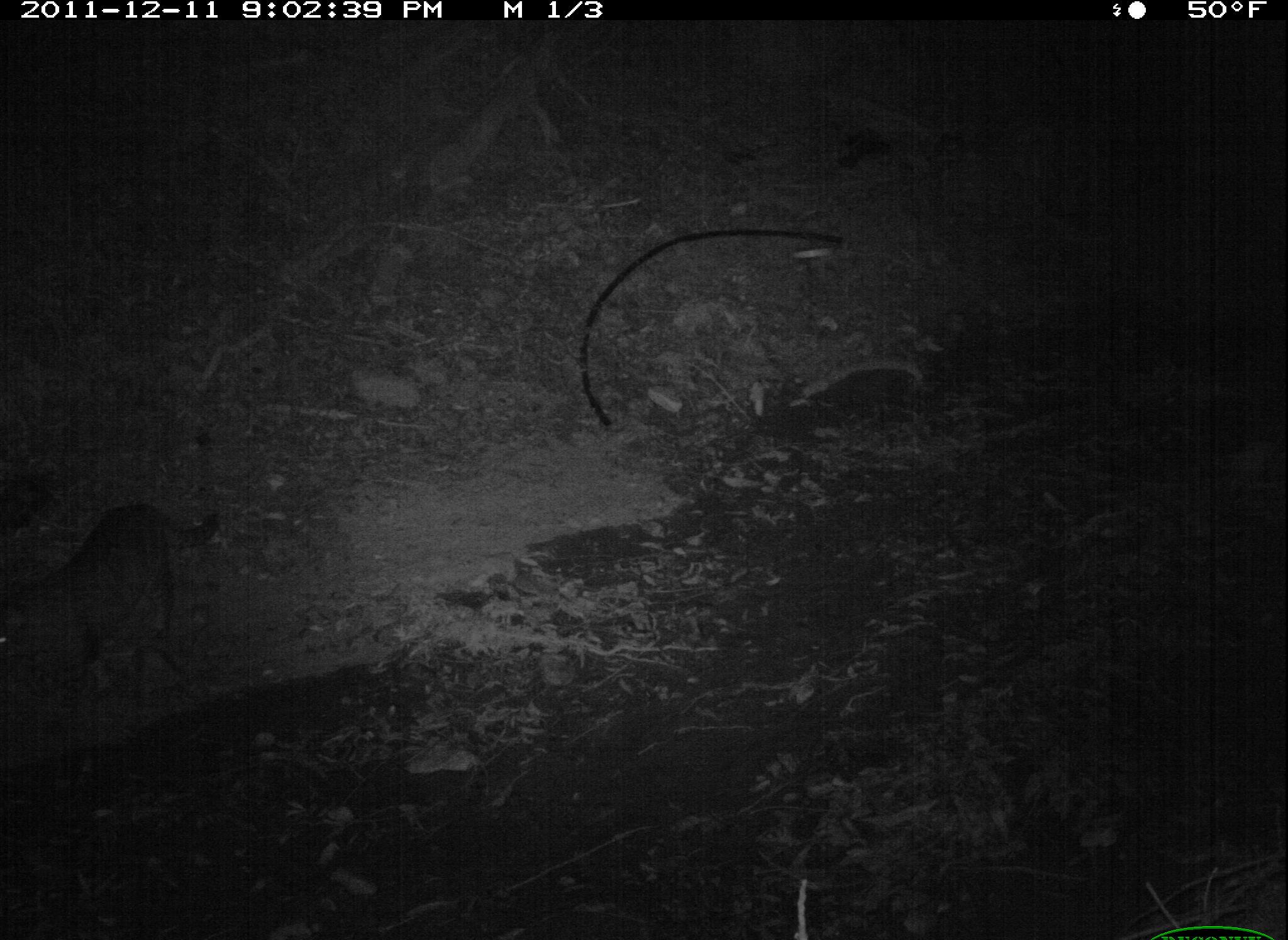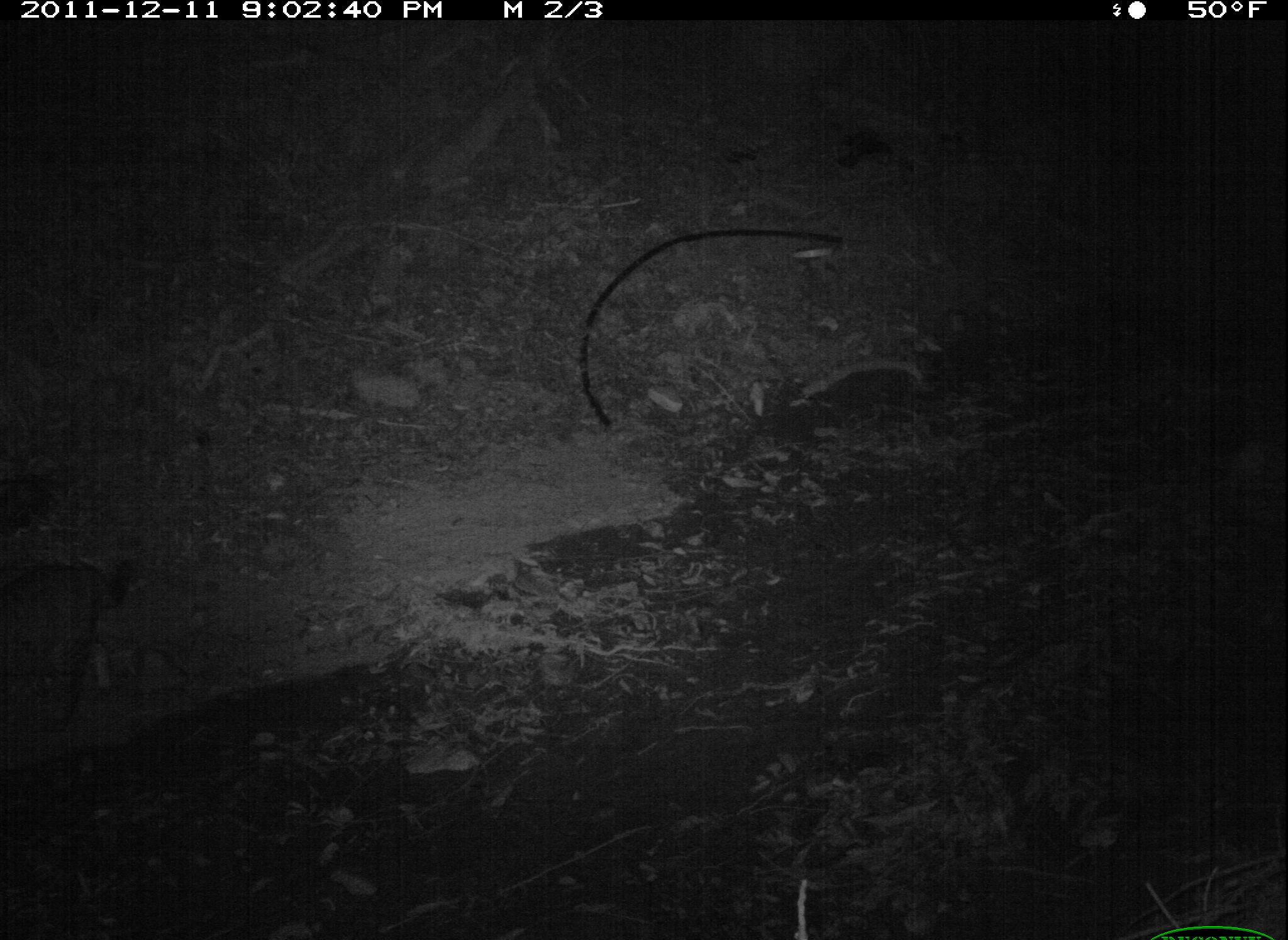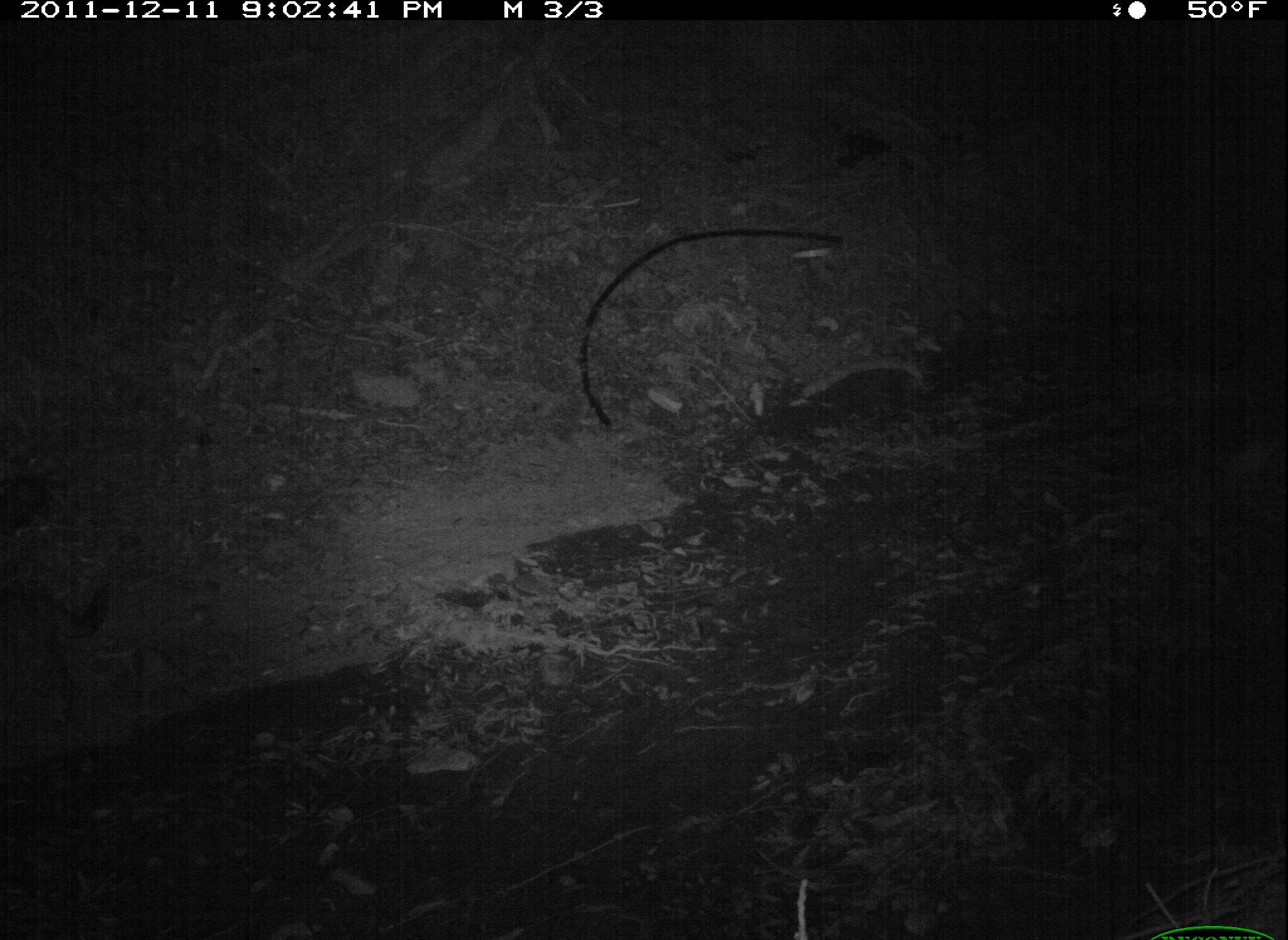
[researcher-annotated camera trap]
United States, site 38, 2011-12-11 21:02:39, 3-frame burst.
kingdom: Animalia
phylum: Chordata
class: Mammalia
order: Carnivora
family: Felidae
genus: Felis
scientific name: Felis catus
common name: cat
Cat (Felis catus).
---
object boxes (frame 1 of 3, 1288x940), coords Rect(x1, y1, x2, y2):
cat: Rect(6, 499, 235, 699)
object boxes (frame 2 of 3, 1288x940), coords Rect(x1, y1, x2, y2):
cat: Rect(0, 546, 155, 765)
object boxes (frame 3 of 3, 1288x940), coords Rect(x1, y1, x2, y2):
cat: Rect(5, 569, 124, 759)